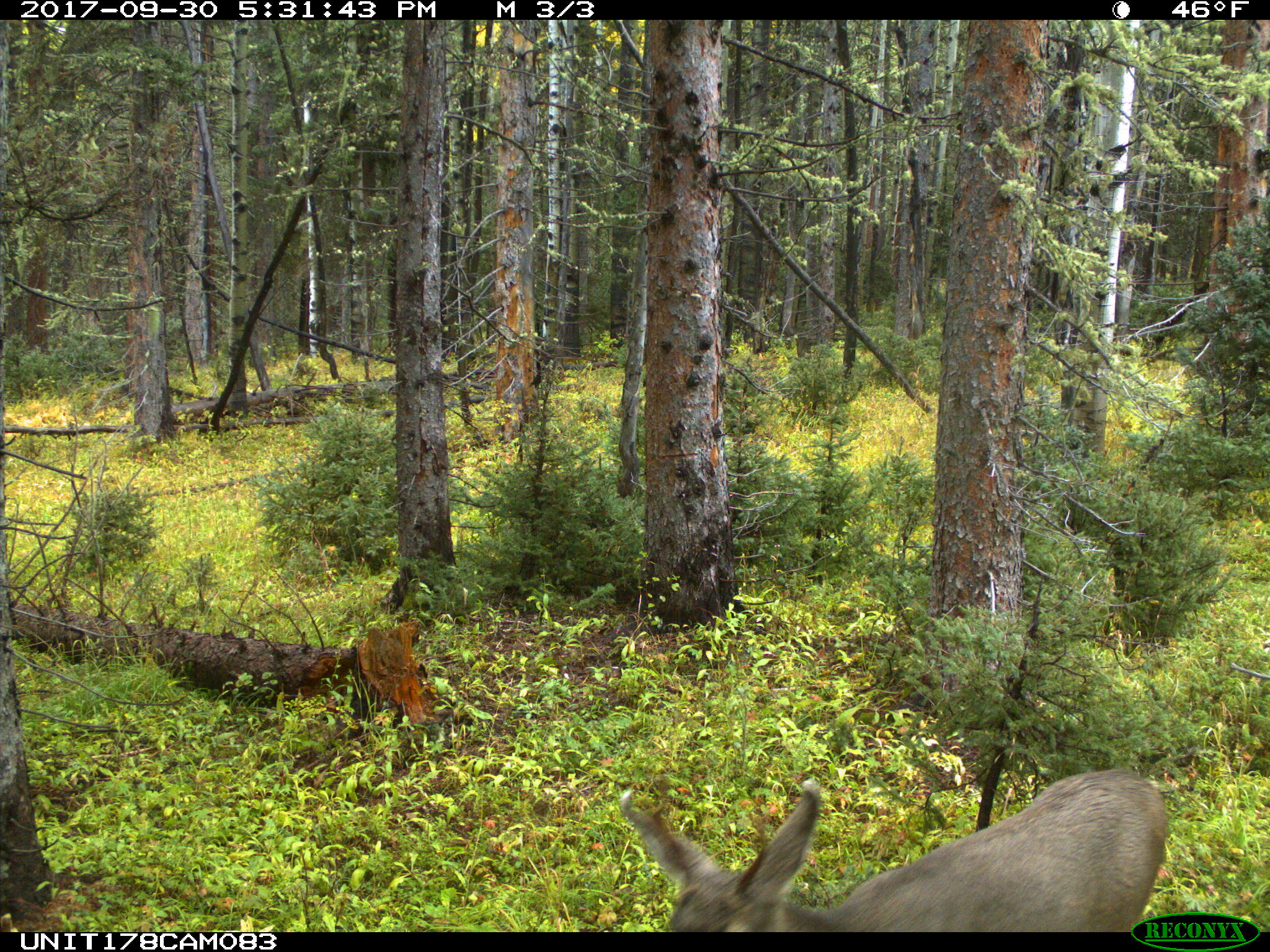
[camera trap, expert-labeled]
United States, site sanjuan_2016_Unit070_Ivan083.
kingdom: Animalia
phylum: Chordata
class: Mammalia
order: Artiodactyla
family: Cervidae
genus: Odocoileus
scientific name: Odocoileus hemionus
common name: mule deer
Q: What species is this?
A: Odocoileus hemionus (mule deer).